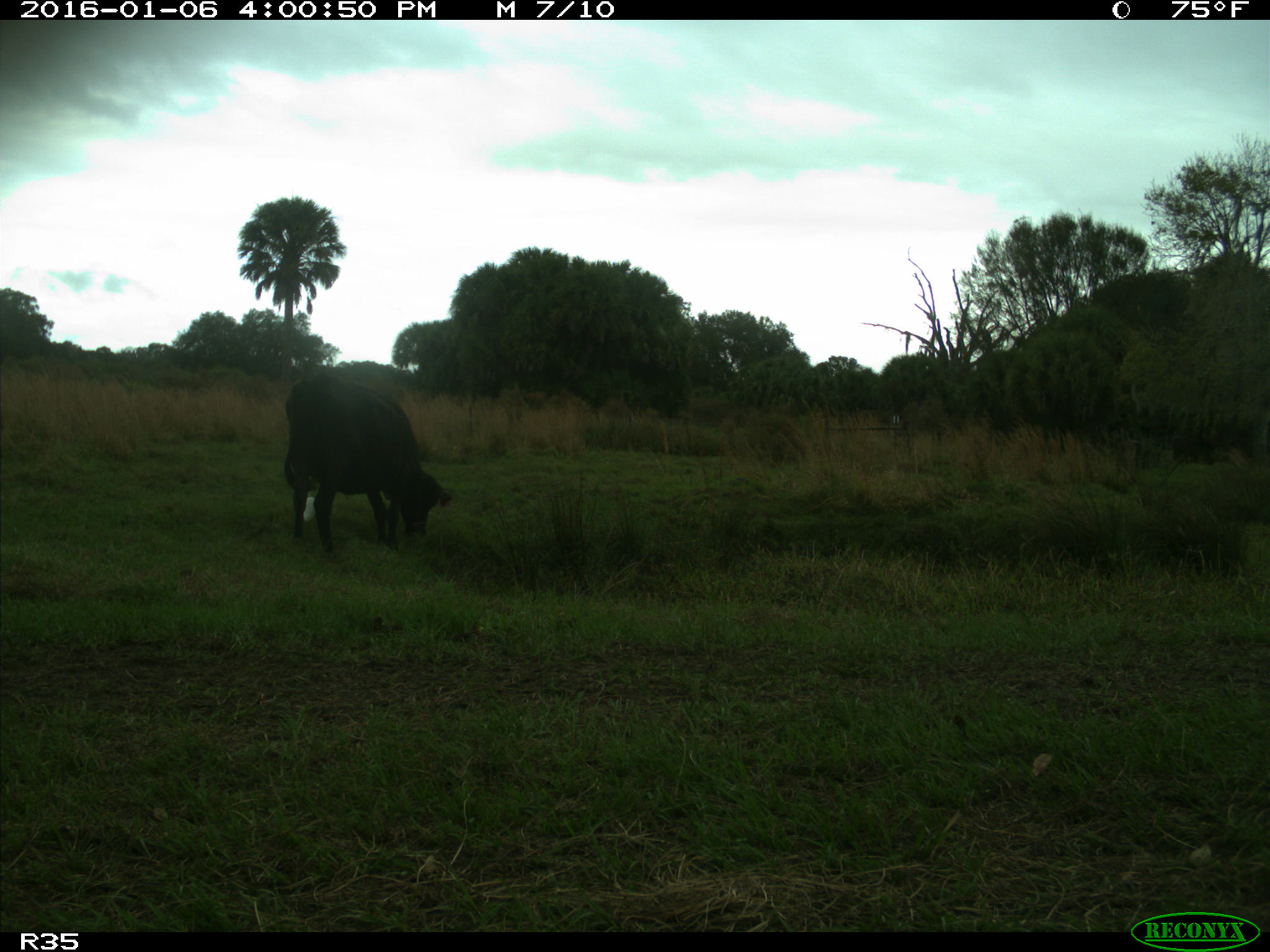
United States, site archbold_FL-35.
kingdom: Animalia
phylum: Chordata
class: Mammalia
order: Artiodactyla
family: Bovidae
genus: Bos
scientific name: Bos taurus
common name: domestic cow